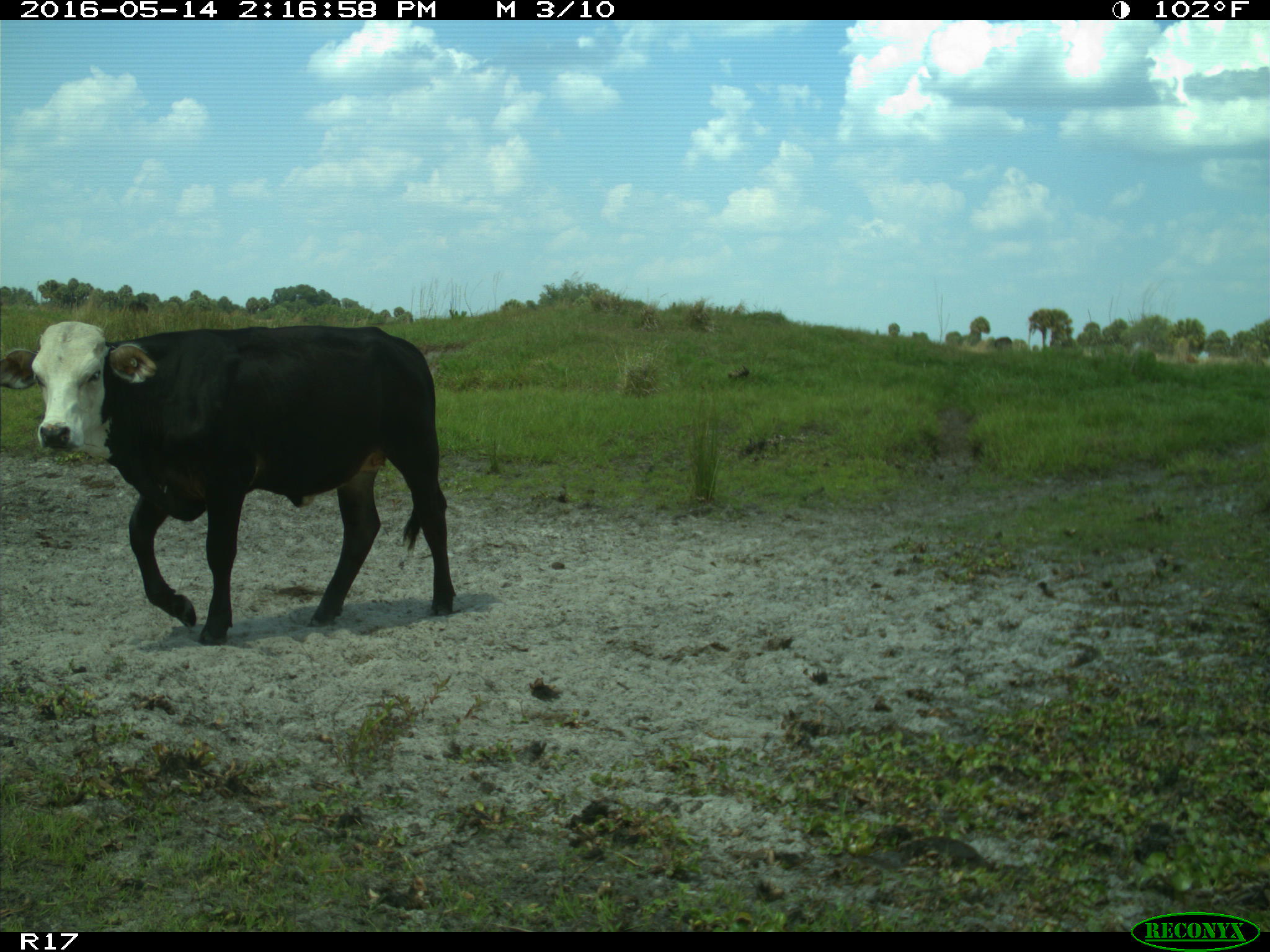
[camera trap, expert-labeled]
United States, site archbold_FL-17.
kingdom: Animalia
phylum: Chordata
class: Mammalia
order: Artiodactyla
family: Bovidae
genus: Bos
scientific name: Bos taurus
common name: domestic cow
Bos taurus (domestic cow).